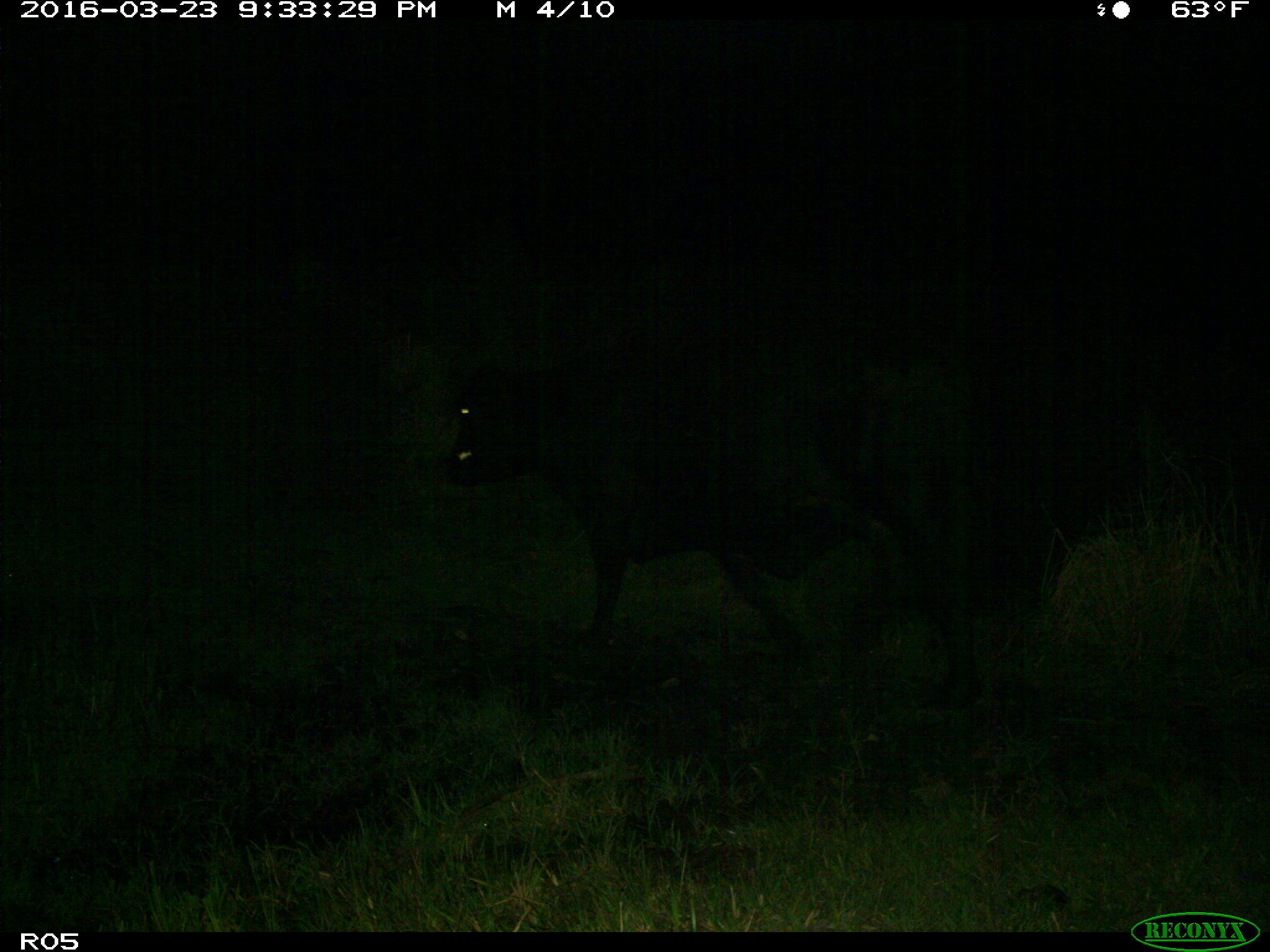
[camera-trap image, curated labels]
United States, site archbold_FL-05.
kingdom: Animalia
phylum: Chordata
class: Mammalia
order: Artiodactyla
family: Bovidae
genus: Bos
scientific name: Bos taurus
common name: domestic cow